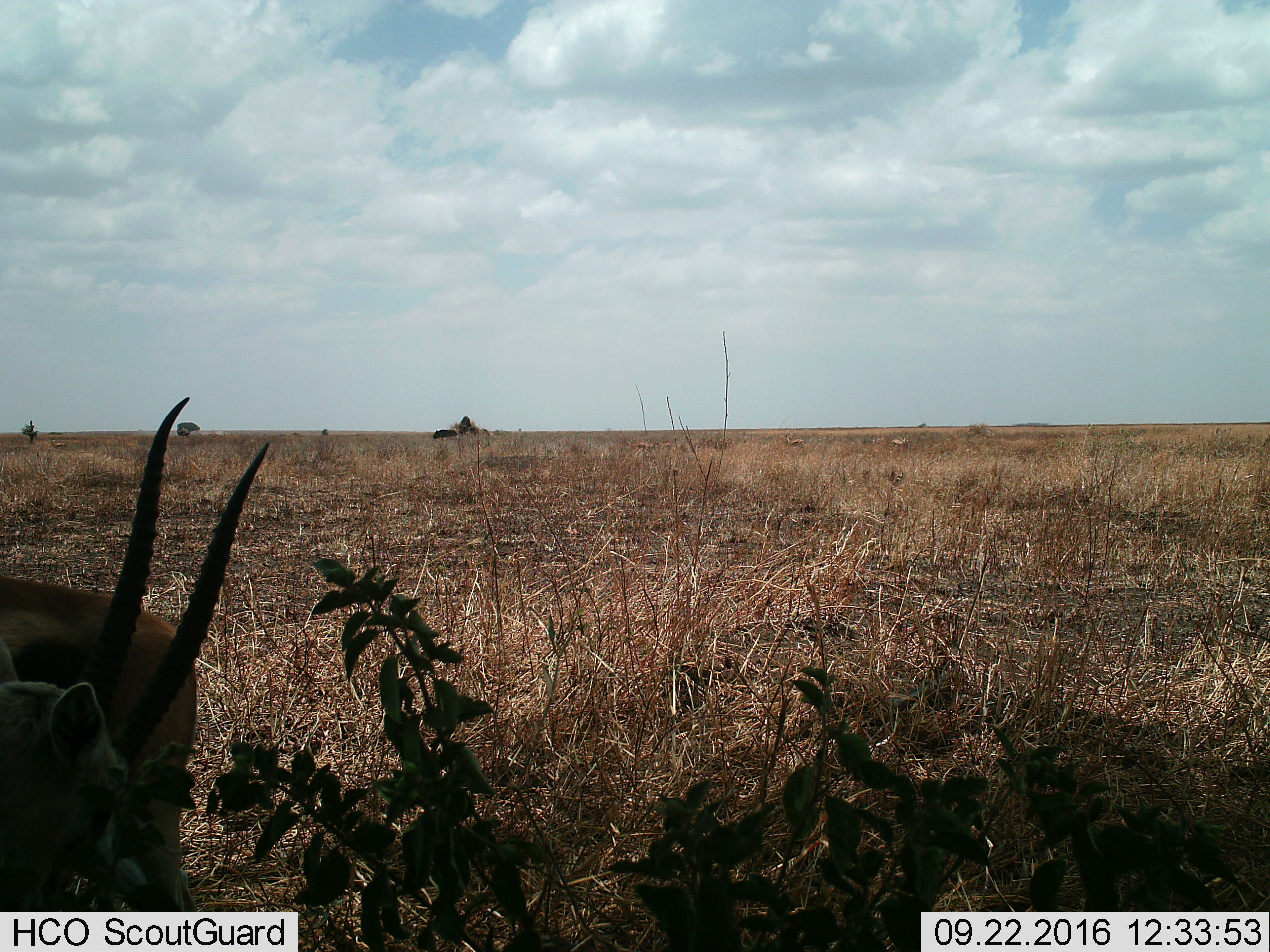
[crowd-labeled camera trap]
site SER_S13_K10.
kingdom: Animalia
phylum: Chordata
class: Mammalia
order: Artiodactyla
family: Bovidae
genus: Eudorcas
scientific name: Eudorcas thomsonii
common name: thomson's gazelle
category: gazellethomsons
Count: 4.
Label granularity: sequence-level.